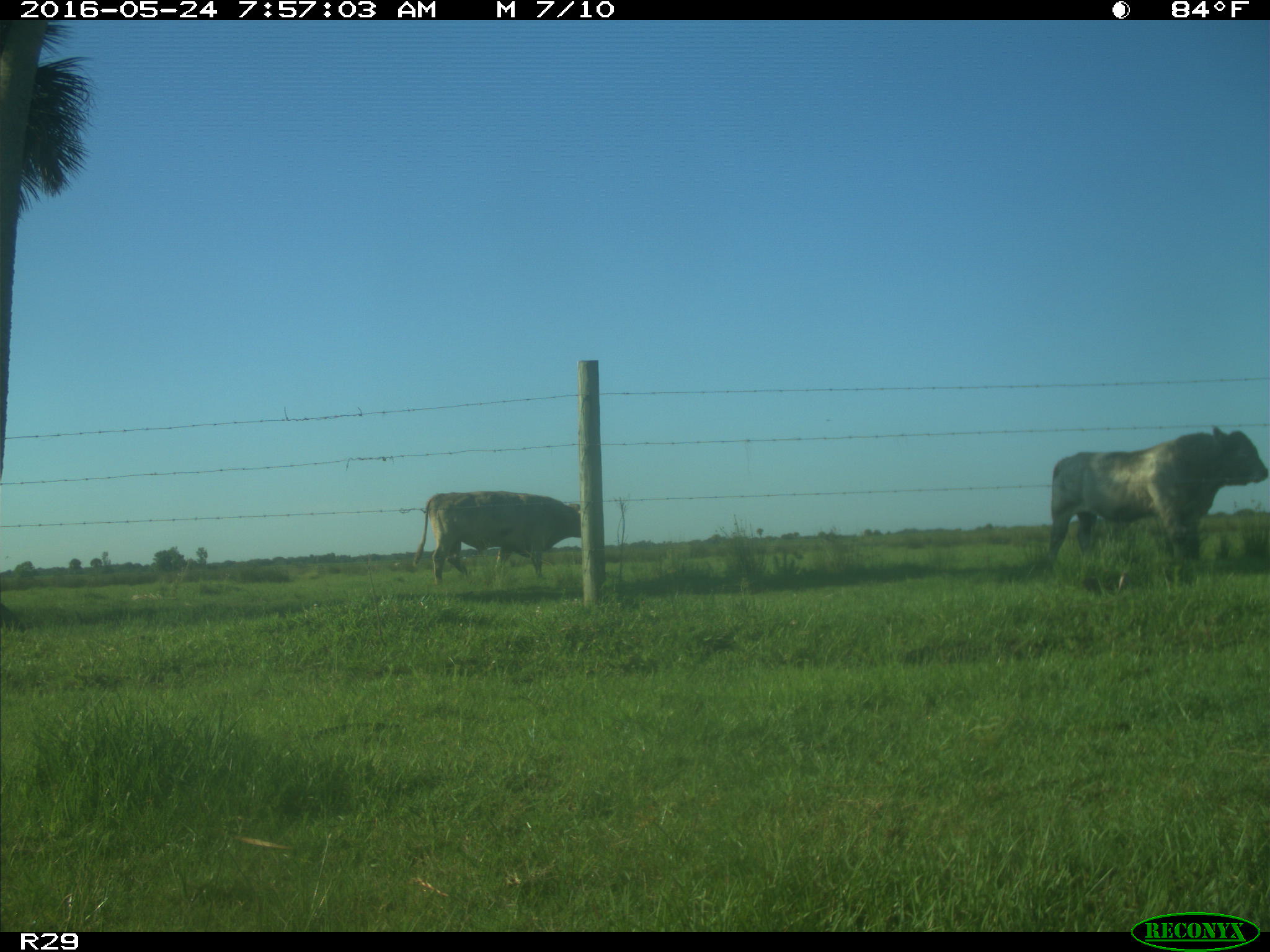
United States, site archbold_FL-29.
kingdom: Animalia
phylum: Chordata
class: Mammalia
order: Artiodactyla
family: Bovidae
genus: Bos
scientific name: Bos taurus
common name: domestic cow